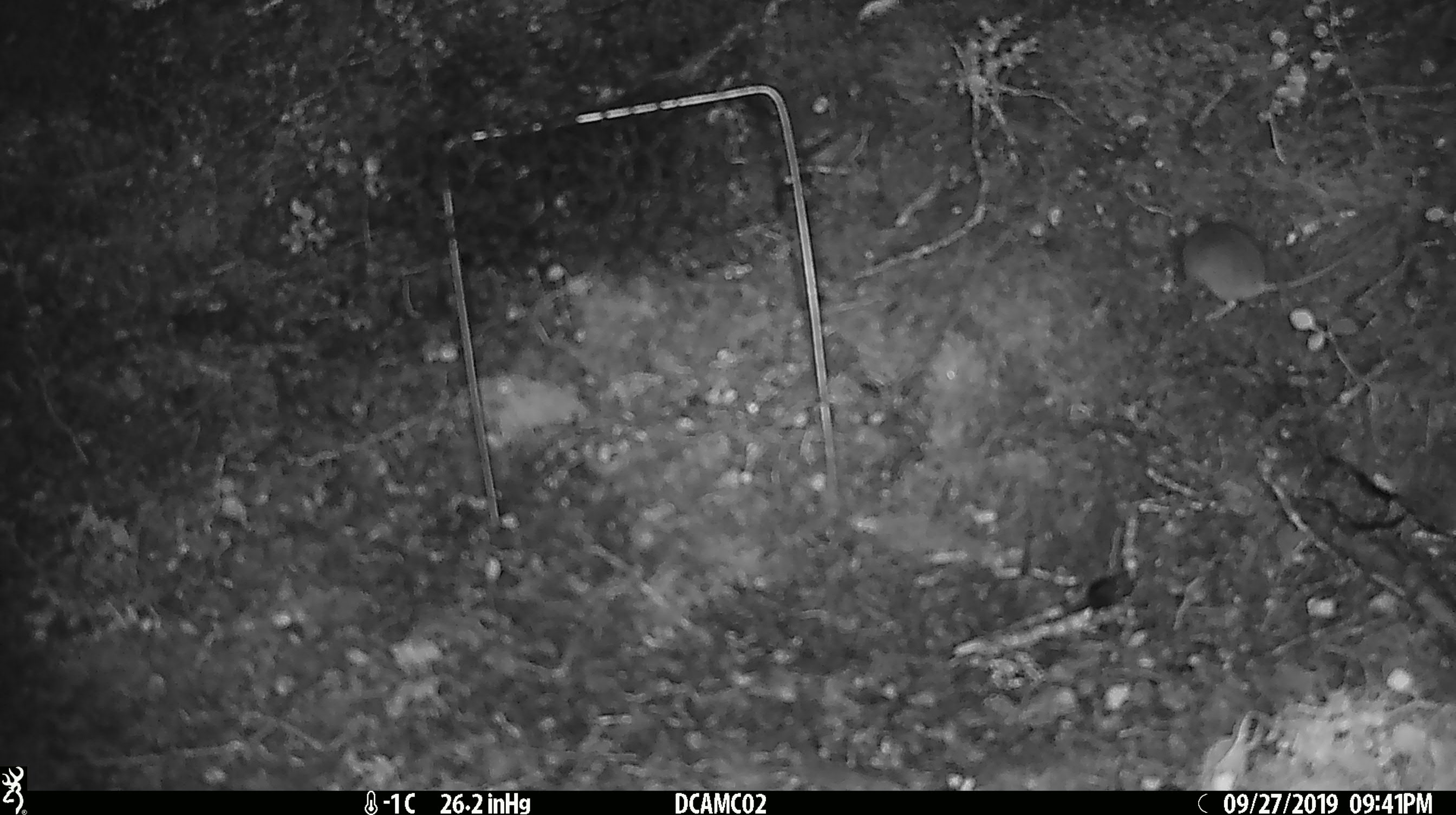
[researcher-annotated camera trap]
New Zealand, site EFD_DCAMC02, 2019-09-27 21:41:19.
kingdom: Animalia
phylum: Chordata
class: Mammalia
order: Rodentia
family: Muridae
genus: Mus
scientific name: Mus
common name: mouse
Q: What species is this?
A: Mouse (Mus).